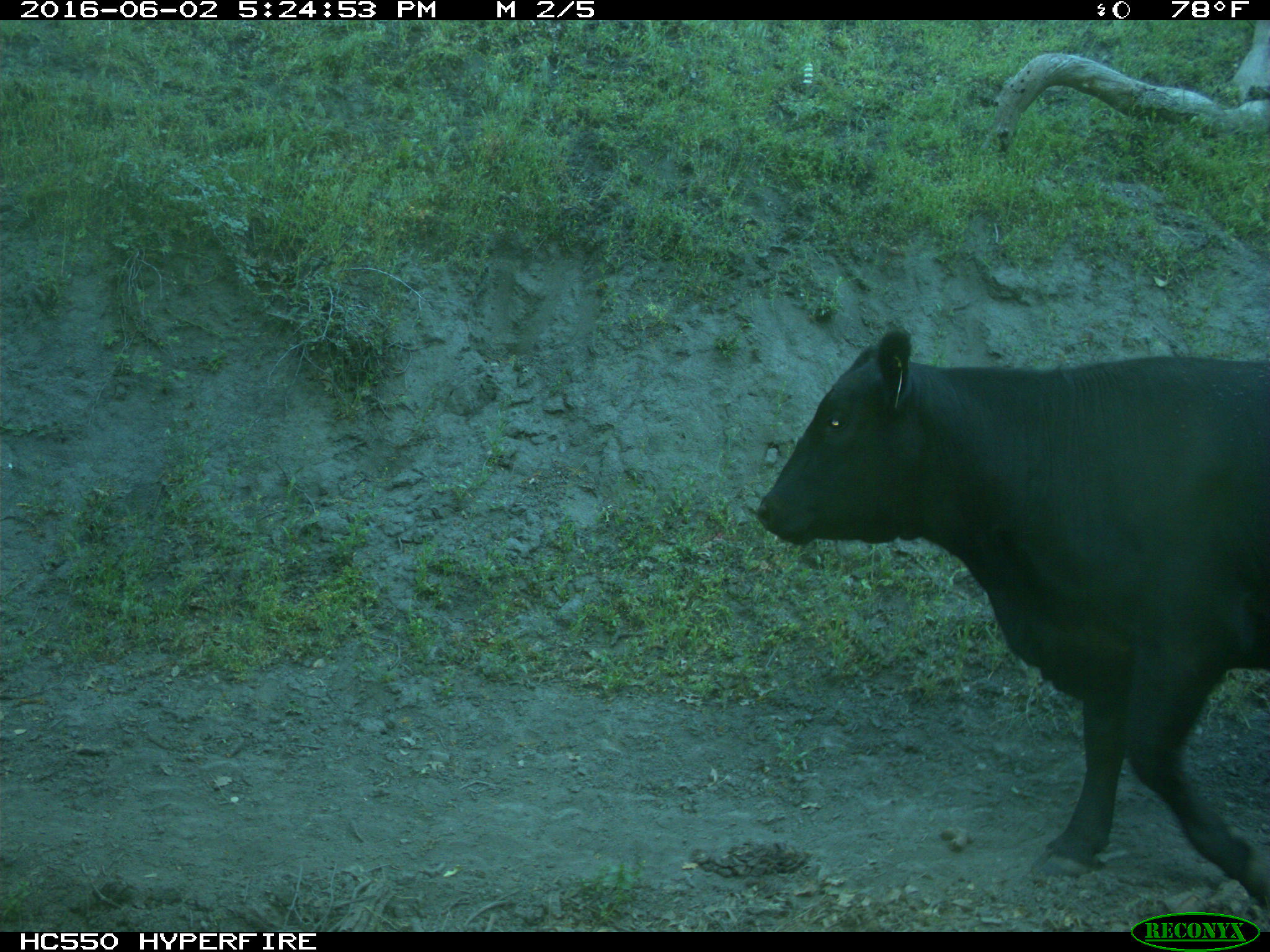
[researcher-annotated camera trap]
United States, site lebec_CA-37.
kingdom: Animalia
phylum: Chordata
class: Mammalia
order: Artiodactyla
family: Bovidae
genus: Bos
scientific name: Bos taurus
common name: domestic cow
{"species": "Bos taurus (domestic cow)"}